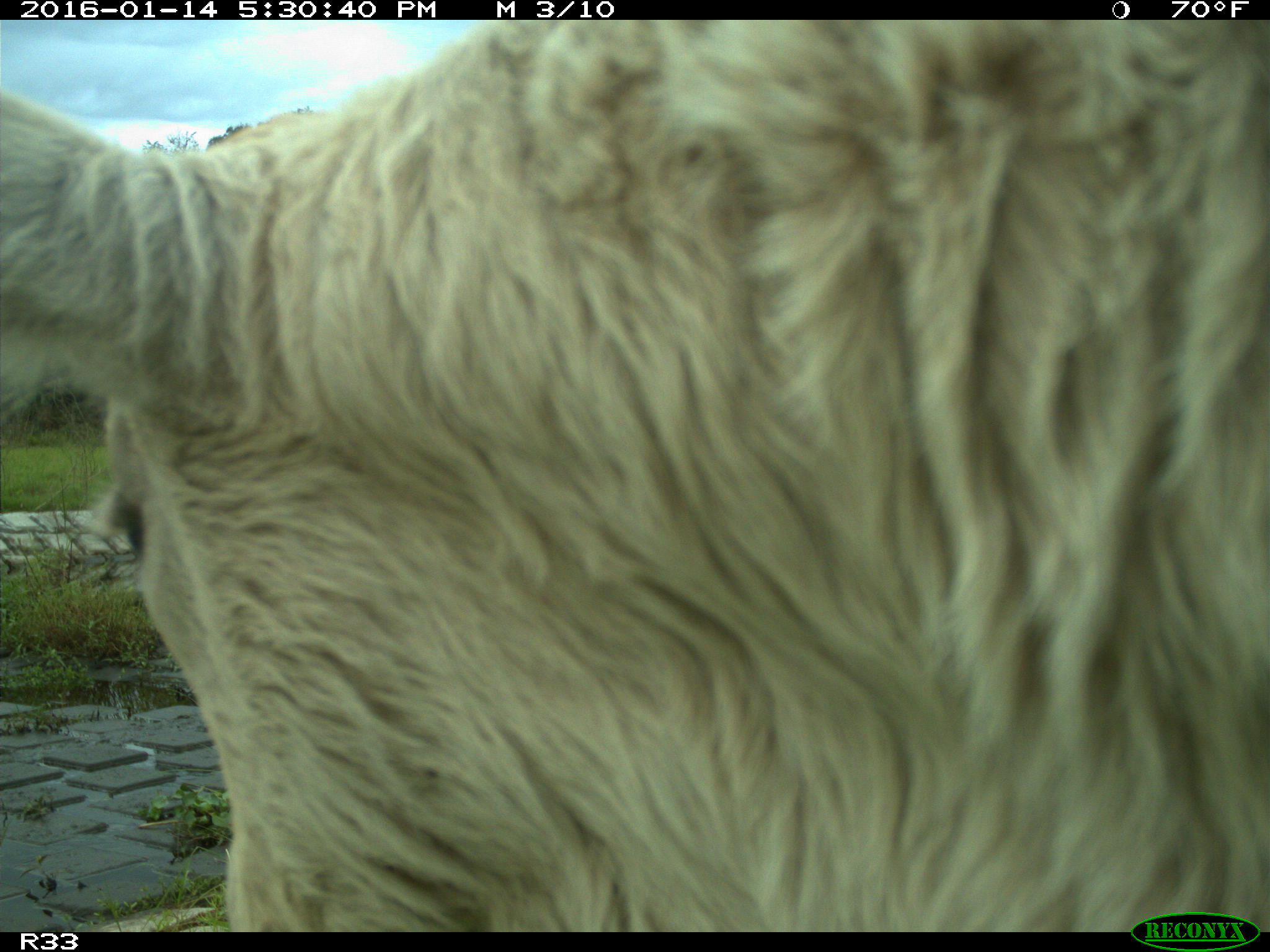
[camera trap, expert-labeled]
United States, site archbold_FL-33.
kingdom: Animalia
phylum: Chordata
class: Mammalia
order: Artiodactyla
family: Bovidae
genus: Bos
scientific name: Bos taurus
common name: domestic cow